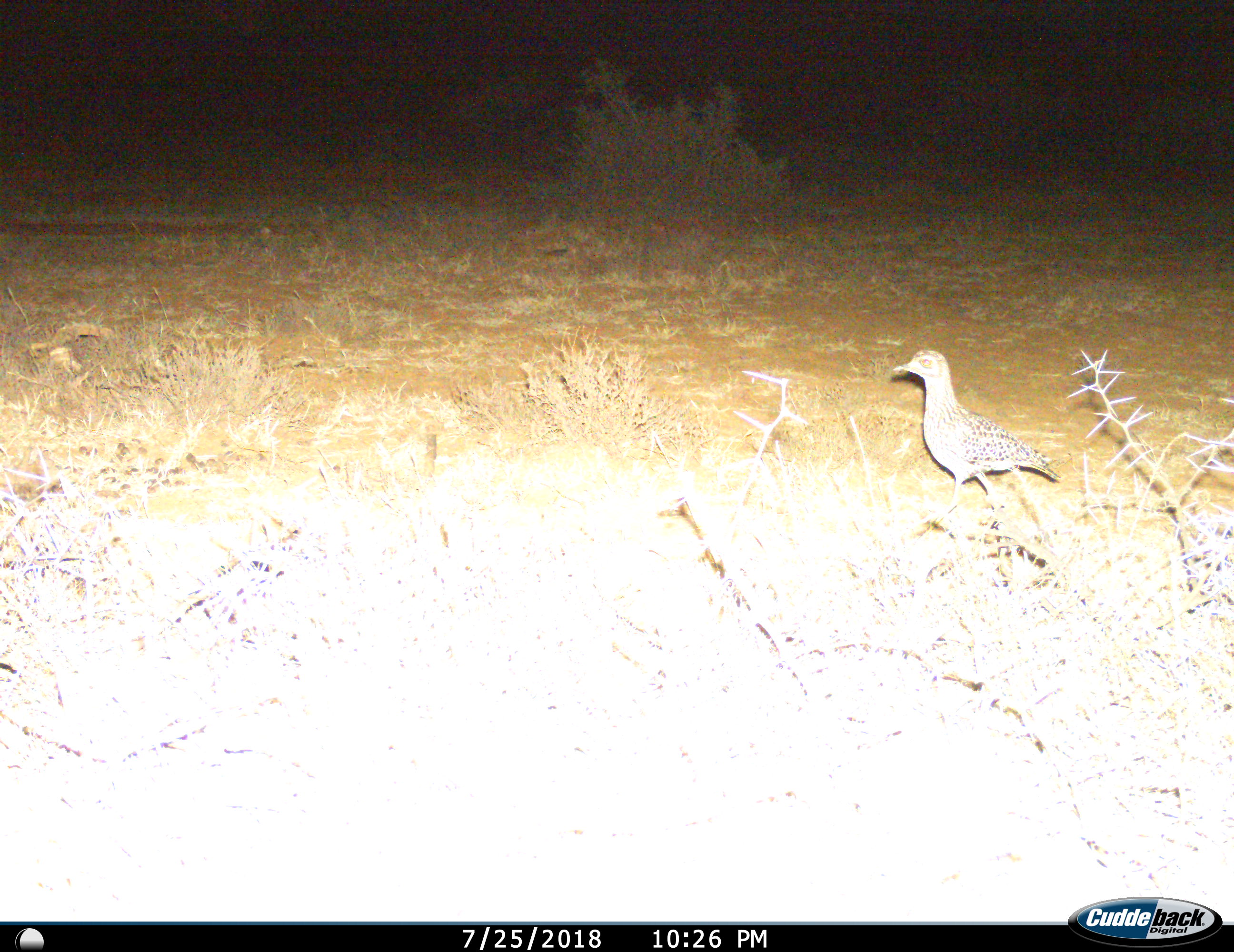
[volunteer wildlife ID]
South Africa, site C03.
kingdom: Animalia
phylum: Chordata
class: Aves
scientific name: Aves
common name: bird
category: birdother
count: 1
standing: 38%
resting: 0%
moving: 62%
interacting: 0%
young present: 12%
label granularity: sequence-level